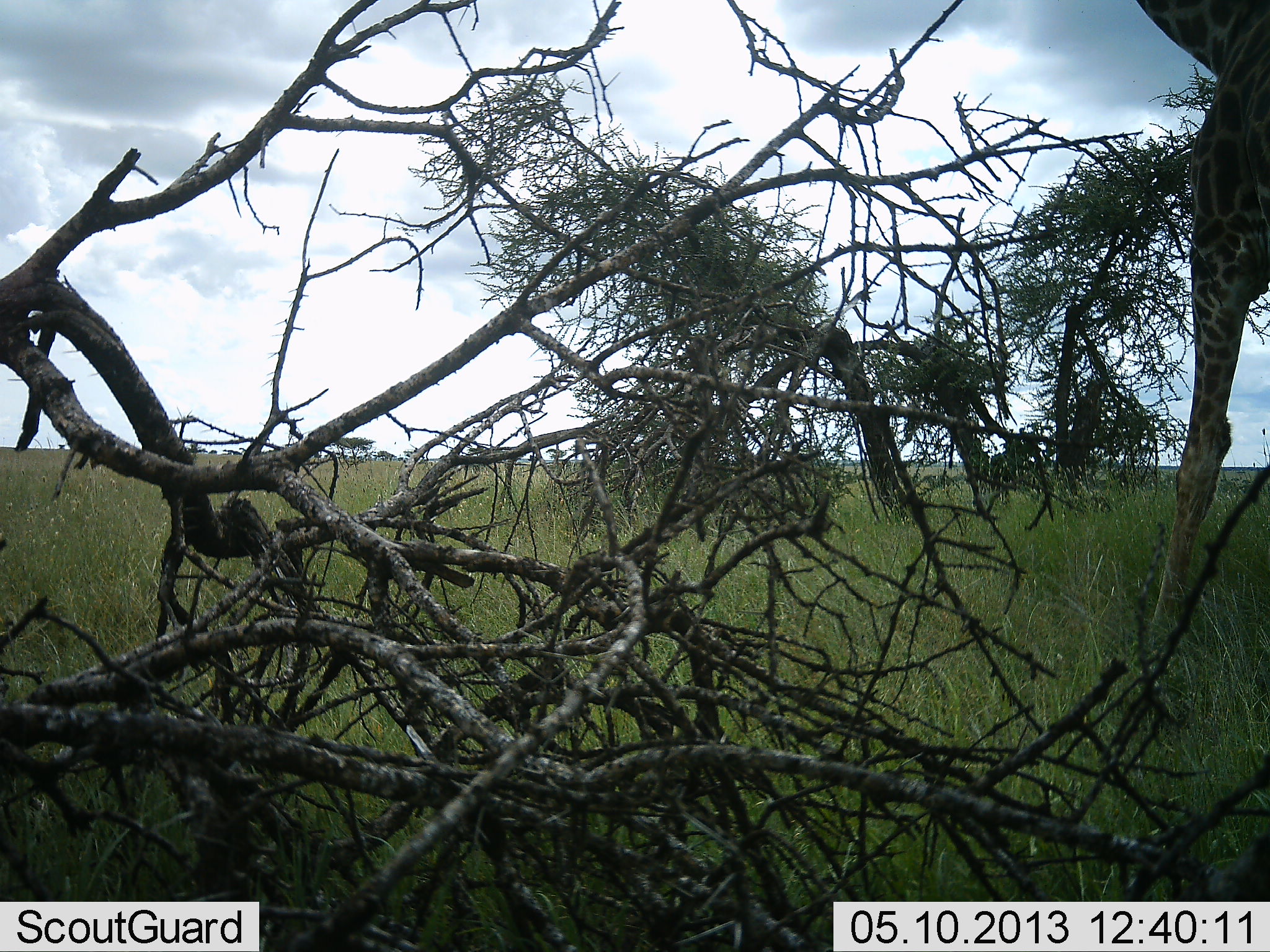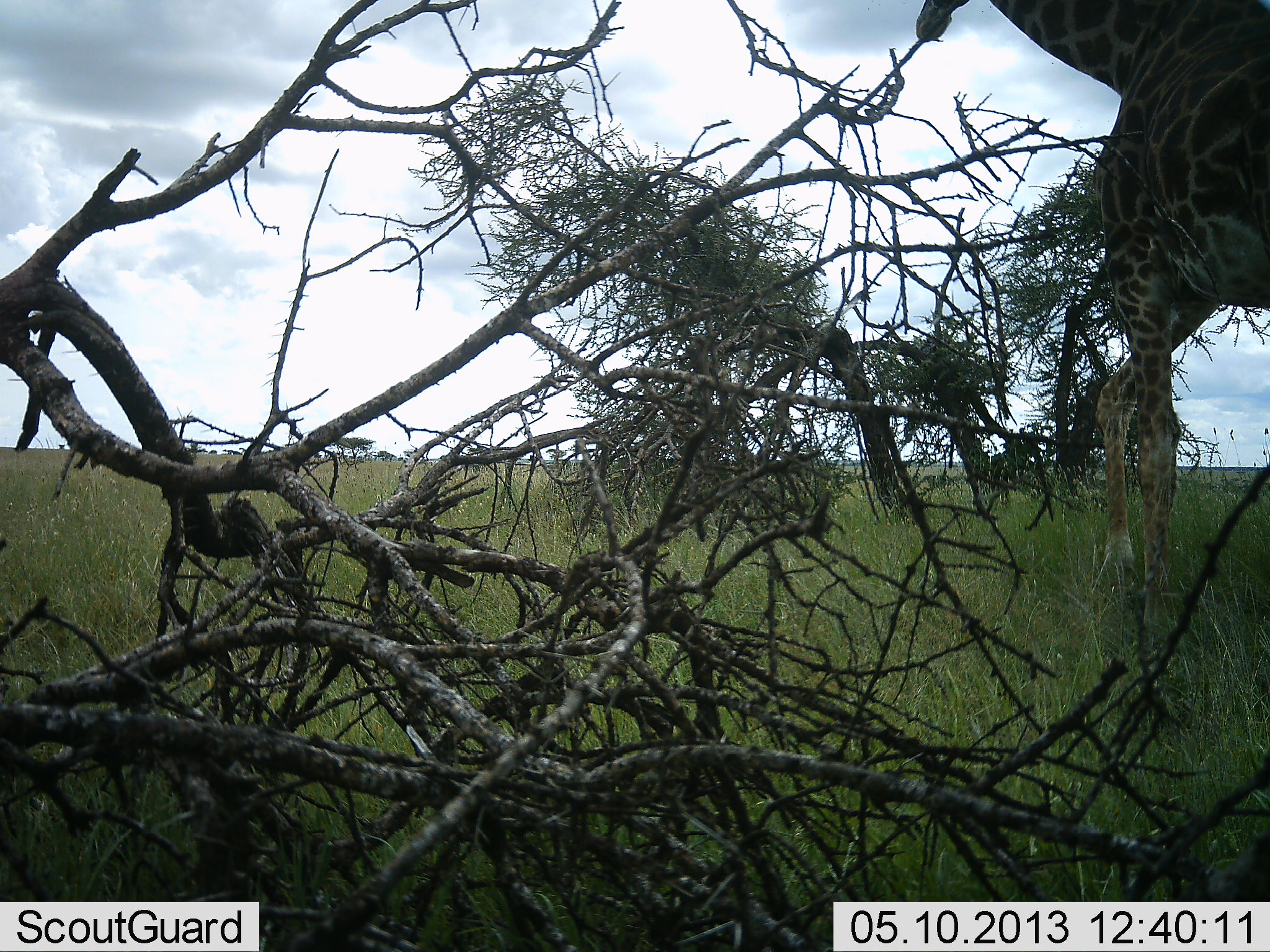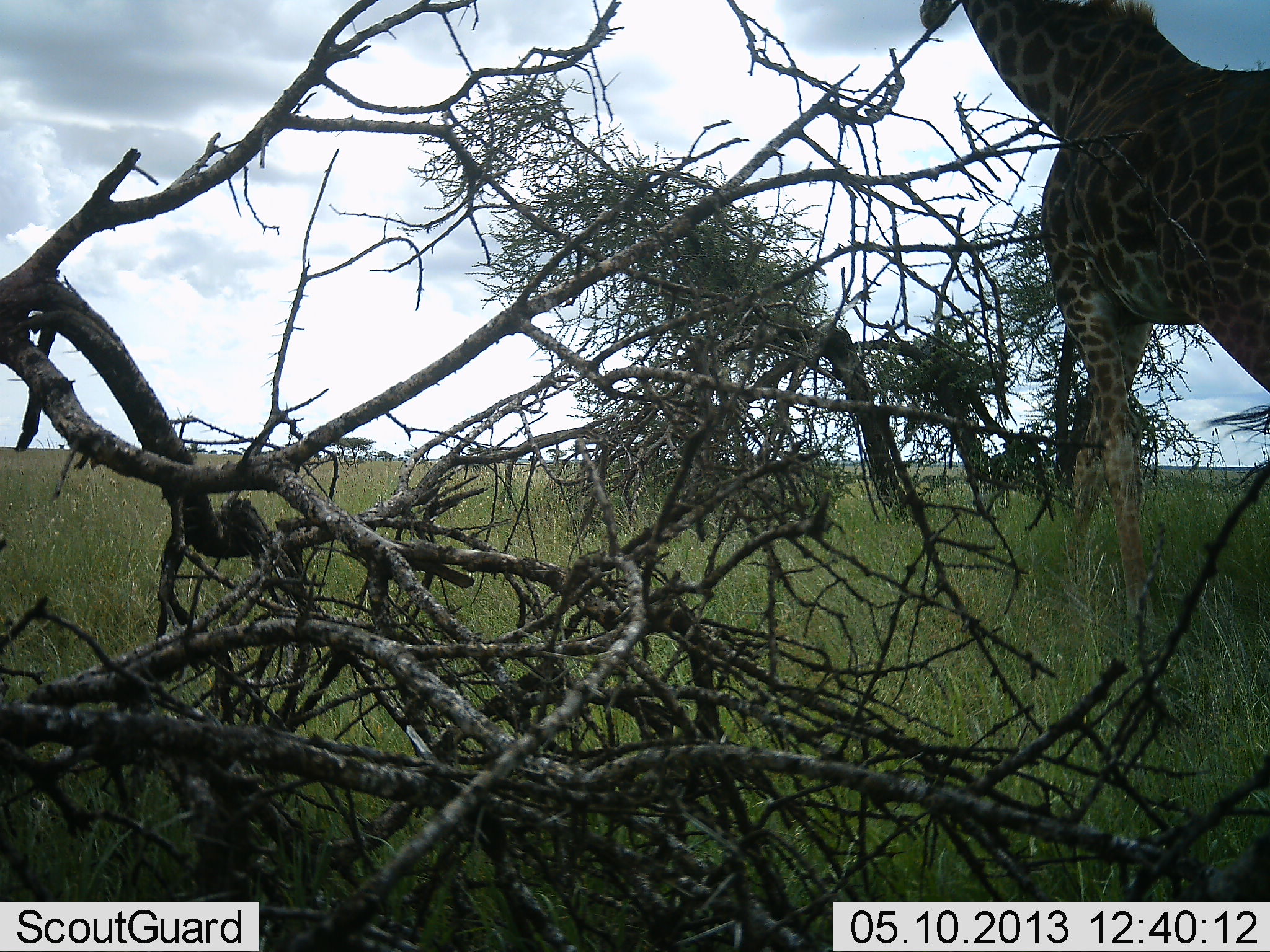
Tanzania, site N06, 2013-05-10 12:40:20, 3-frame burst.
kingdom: Animalia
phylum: Chordata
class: Mammalia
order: Artiodactyla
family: Giraffidae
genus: Giraffa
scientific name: Giraffa camelopardalis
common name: giraffe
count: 1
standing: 12%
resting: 0%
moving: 88%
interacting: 0%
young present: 0%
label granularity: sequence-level